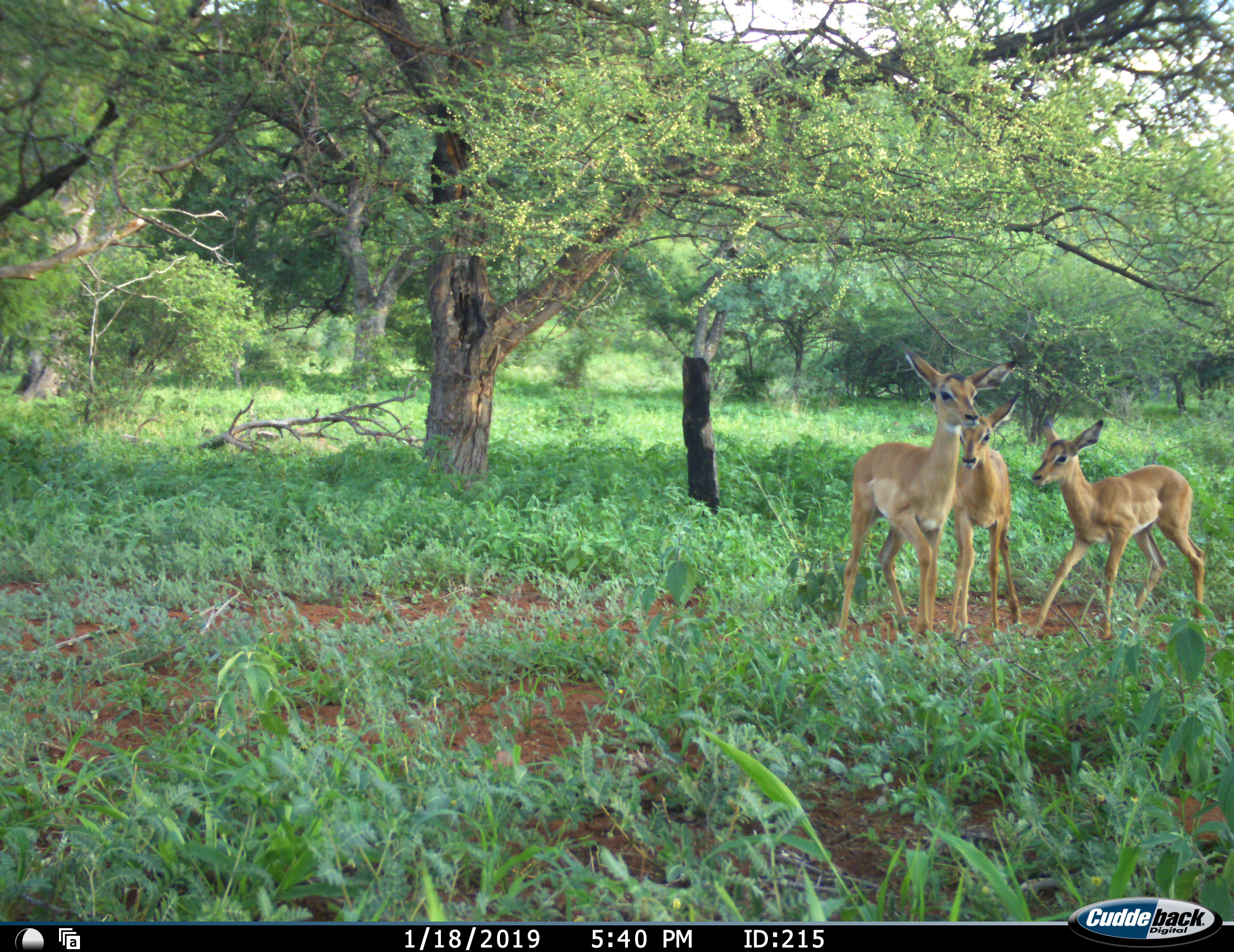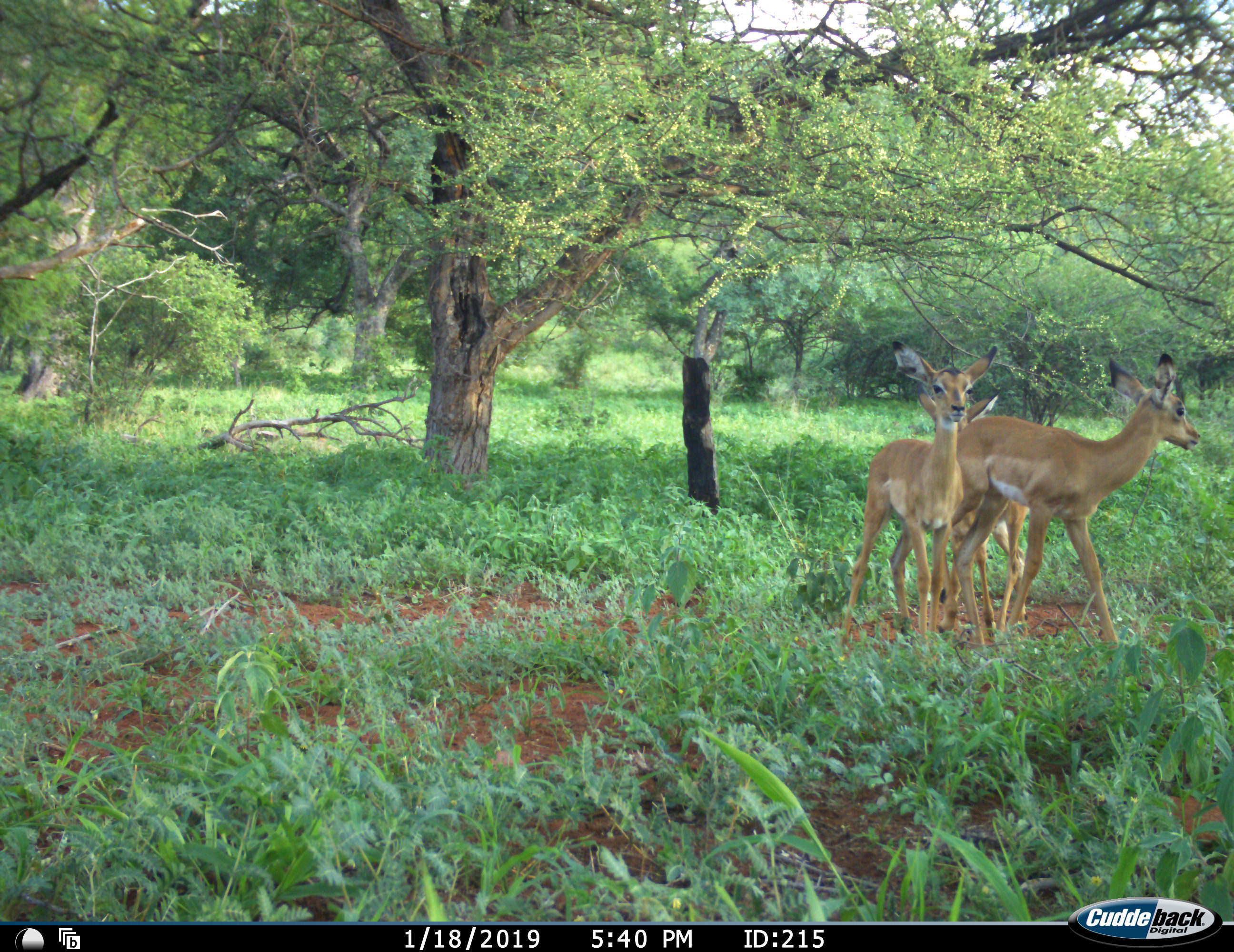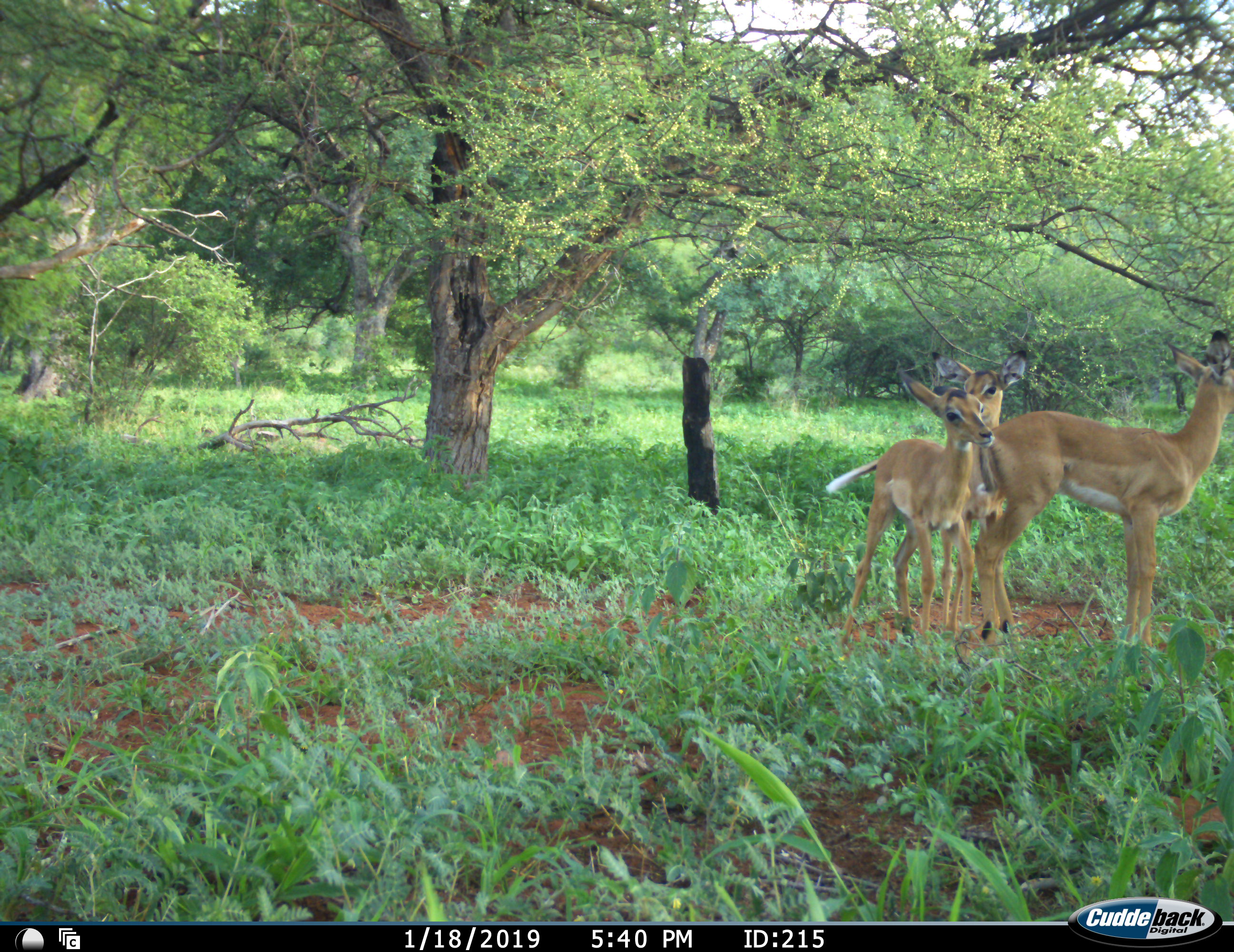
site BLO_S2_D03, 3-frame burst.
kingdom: Animalia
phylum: Chordata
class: Mammalia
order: Artiodactyla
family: Bovidae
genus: Aepyceros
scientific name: Aepyceros melampus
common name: impala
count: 3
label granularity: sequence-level